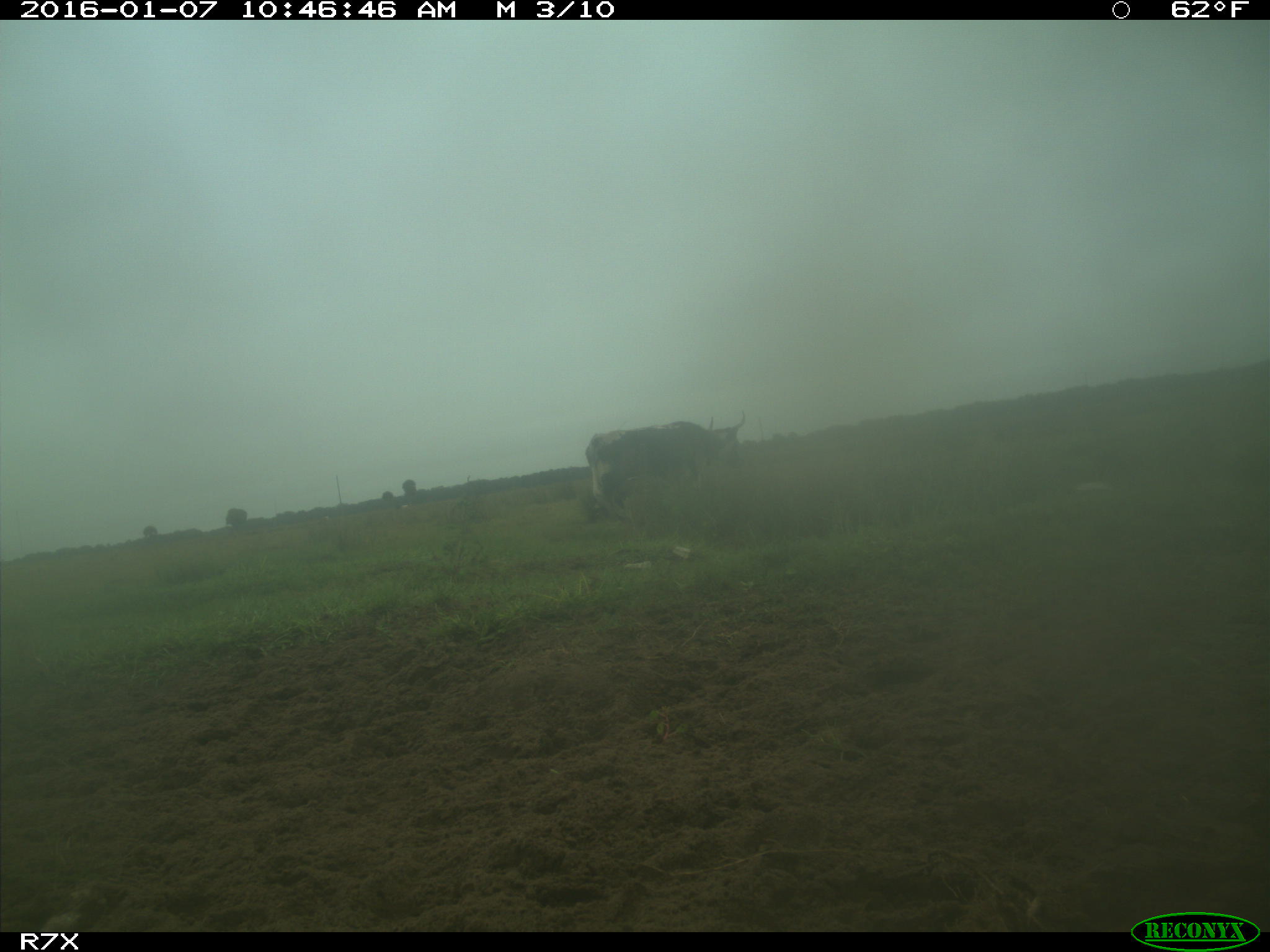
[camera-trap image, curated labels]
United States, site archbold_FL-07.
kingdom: Animalia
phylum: Chordata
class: Mammalia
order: Artiodactyla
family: Bovidae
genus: Bos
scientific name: Bos taurus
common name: domestic cow